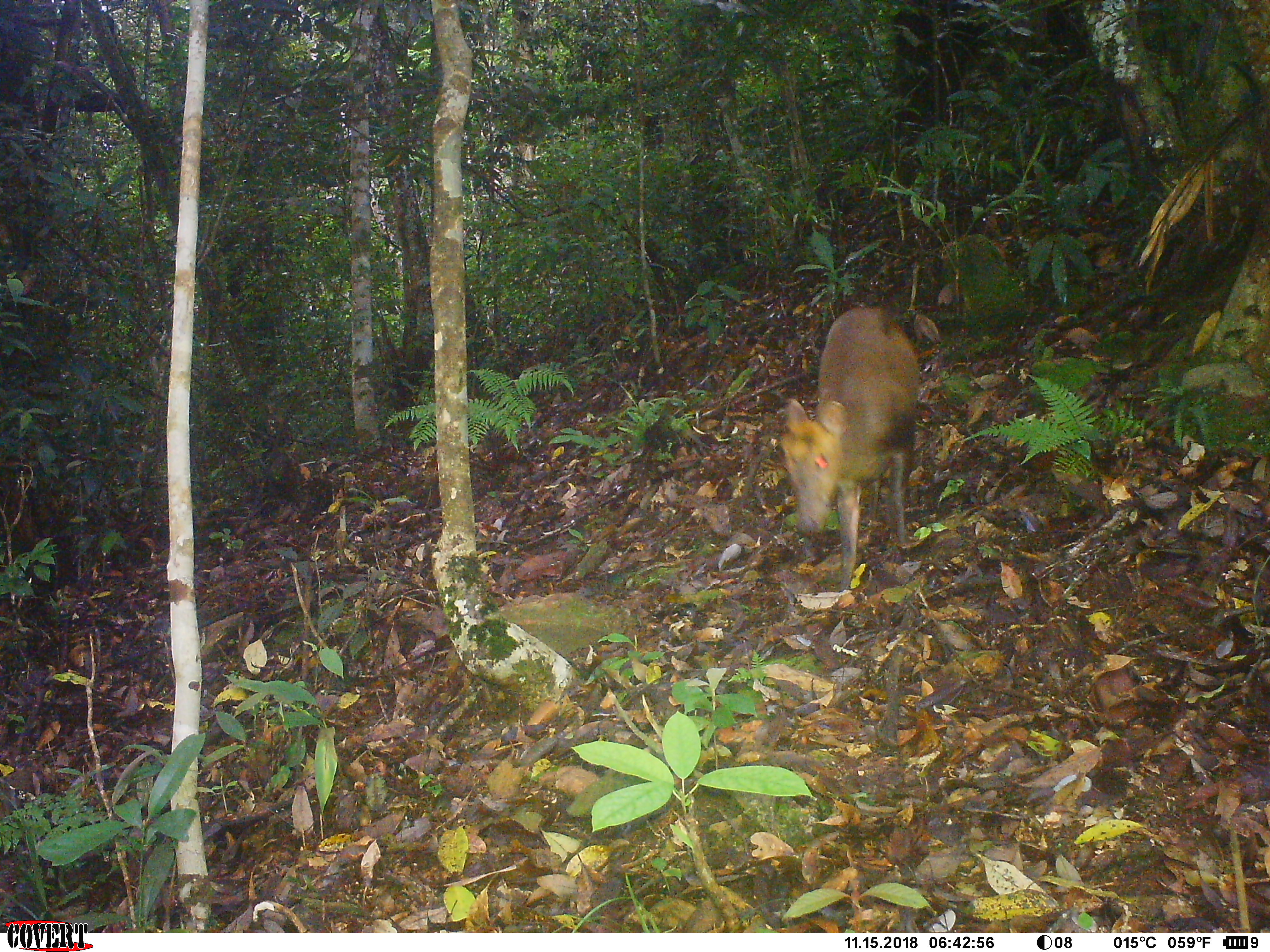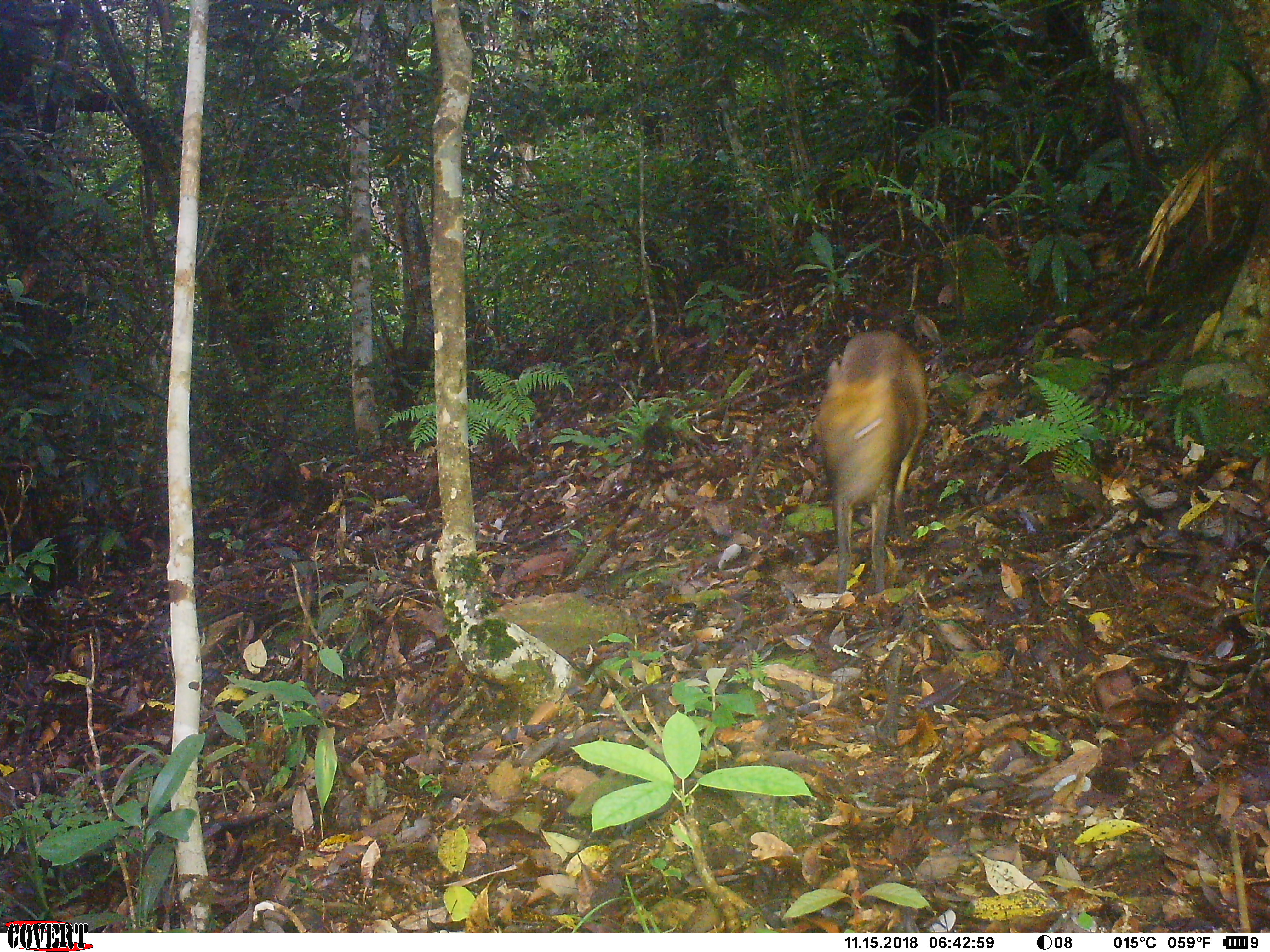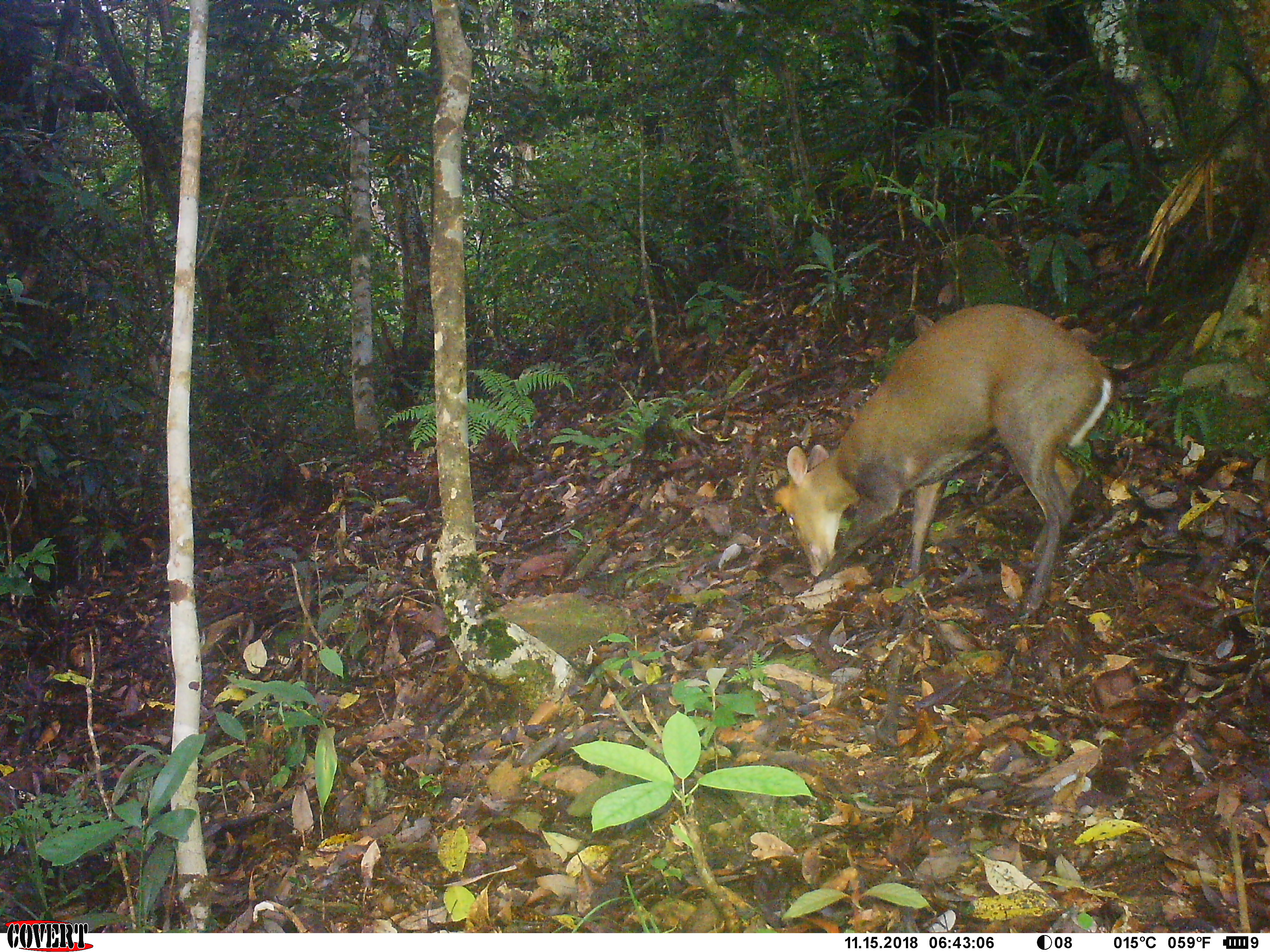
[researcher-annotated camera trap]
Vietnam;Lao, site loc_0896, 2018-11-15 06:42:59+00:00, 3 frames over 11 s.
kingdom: Animalia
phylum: Chordata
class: Mammalia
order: Artiodactyla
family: Cervidae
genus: Muntiacus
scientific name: Muntiacus rooseveltorum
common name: roosevelt's muntjac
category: roosevelts muntjac group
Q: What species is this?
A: Roosevelts muntjac group (roosevelt's muntjac) (Muntiacus rooseveltorum).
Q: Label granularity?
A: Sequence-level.